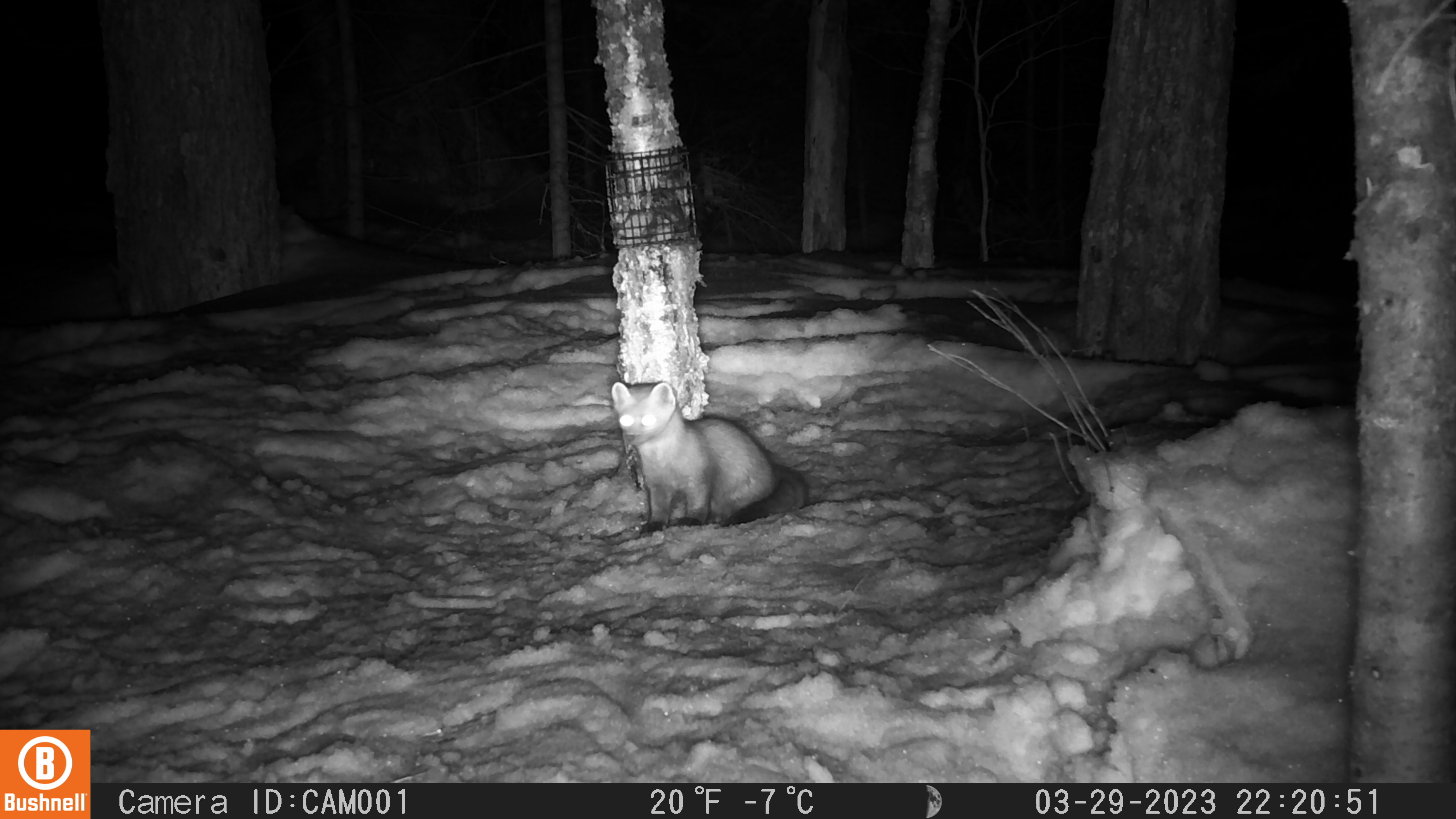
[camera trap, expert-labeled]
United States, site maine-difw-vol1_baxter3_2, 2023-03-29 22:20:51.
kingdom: Animalia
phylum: Chordata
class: Mammalia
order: Carnivora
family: Mustelidae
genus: Martes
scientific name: Martes americana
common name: american marten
American marten (Martes americana).